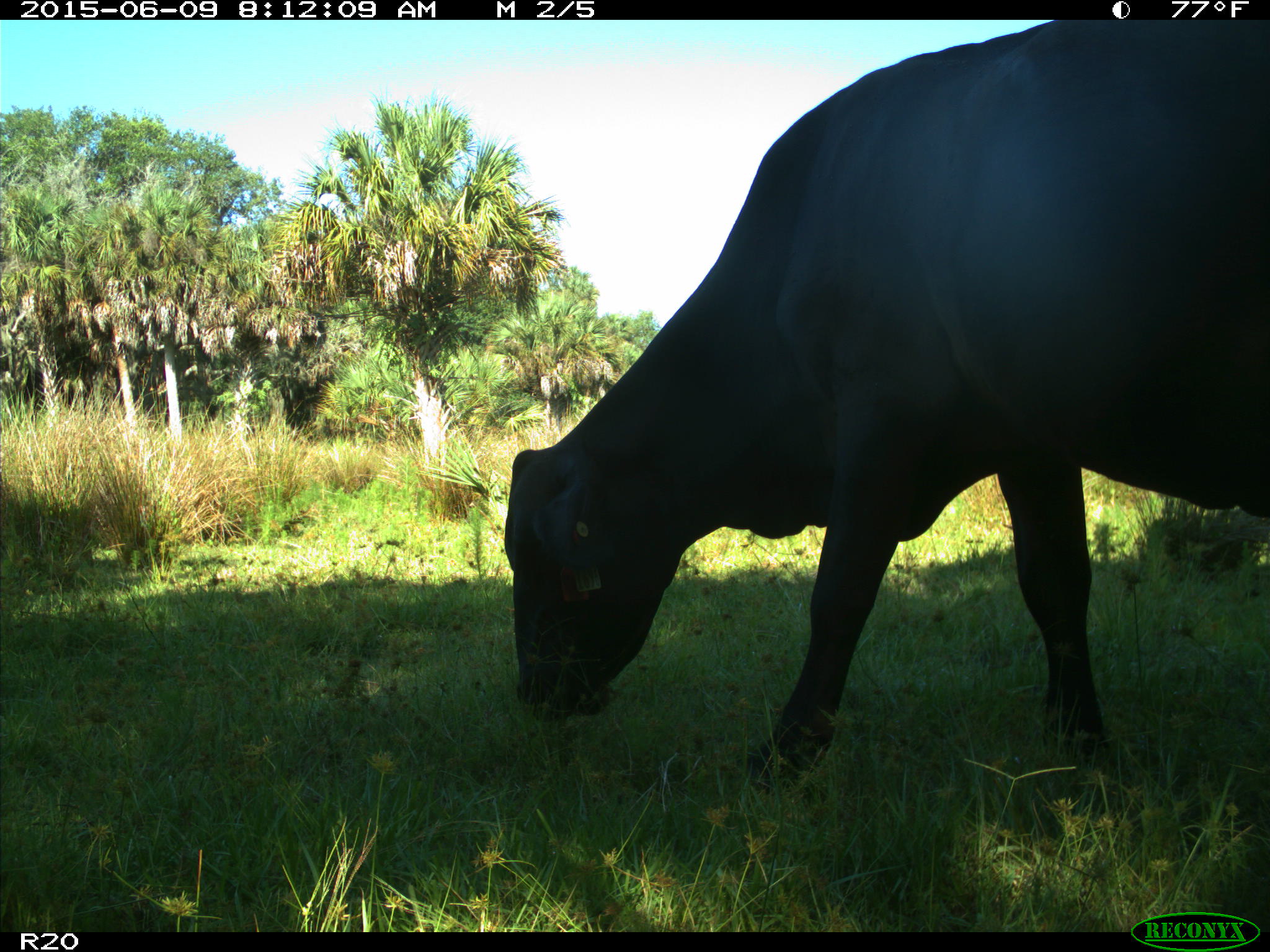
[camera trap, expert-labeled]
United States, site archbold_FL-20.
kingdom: Animalia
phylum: Chordata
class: Mammalia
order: Artiodactyla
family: Bovidae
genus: Bos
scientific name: Bos taurus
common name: domestic cow